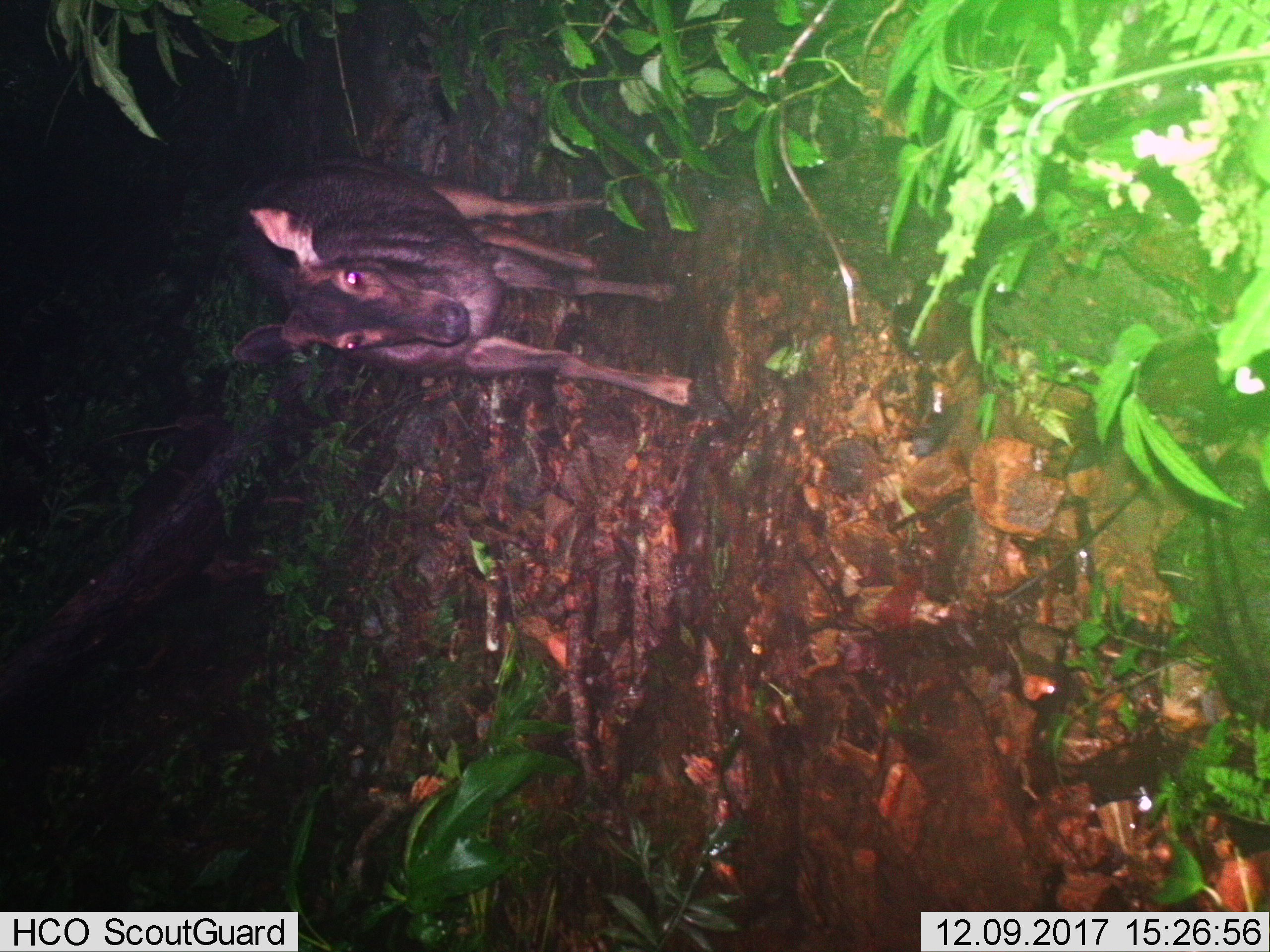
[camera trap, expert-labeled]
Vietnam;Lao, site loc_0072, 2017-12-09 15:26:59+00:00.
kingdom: Animalia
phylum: Chordata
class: Mammalia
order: Artiodactyla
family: Cervidae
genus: Rusa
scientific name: Rusa unicolor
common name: sambar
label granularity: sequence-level